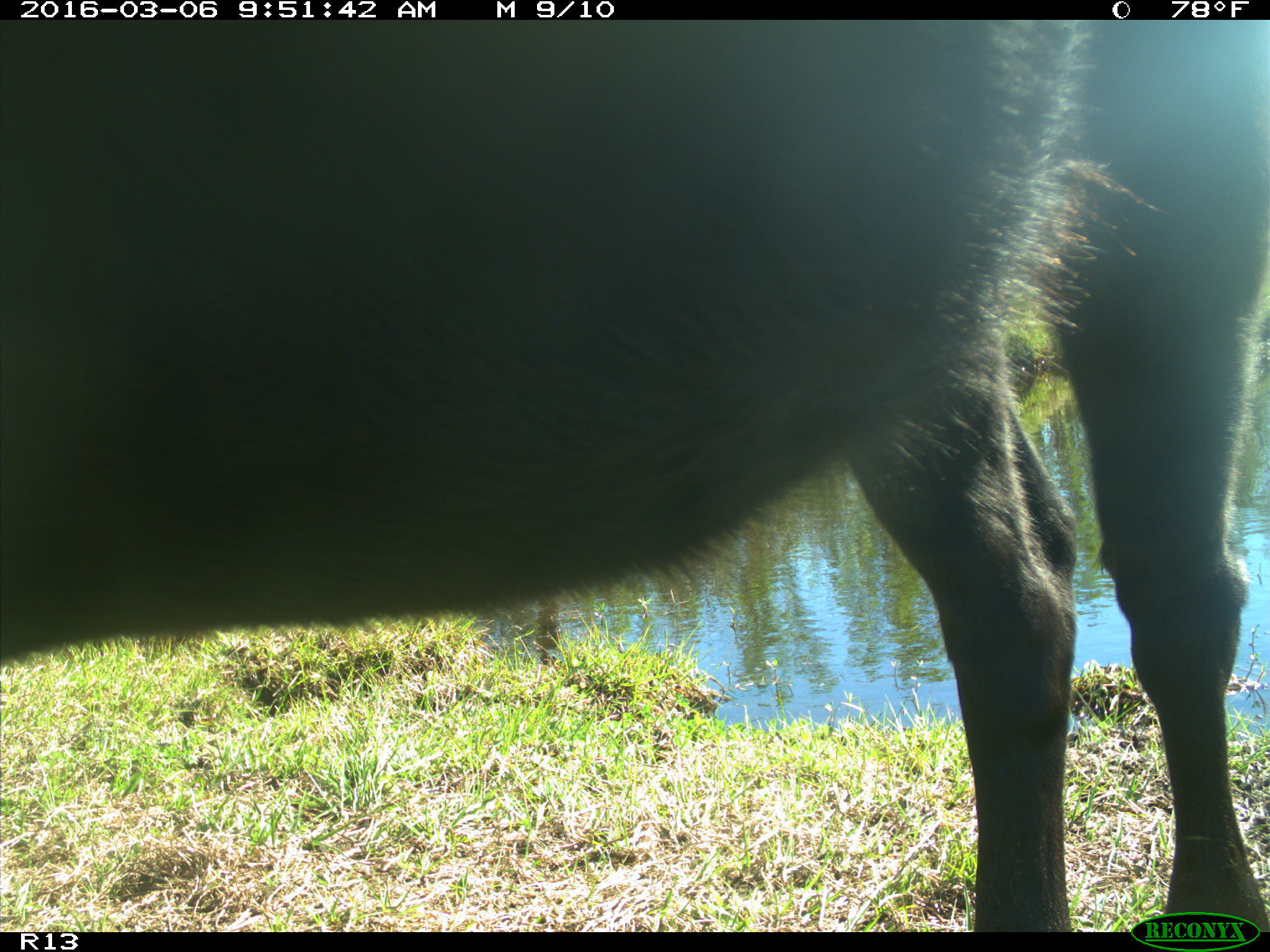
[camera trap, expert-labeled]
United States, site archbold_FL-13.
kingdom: Animalia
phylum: Chordata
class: Mammalia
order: Artiodactyla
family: Bovidae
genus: Bos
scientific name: Bos taurus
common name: domestic cow